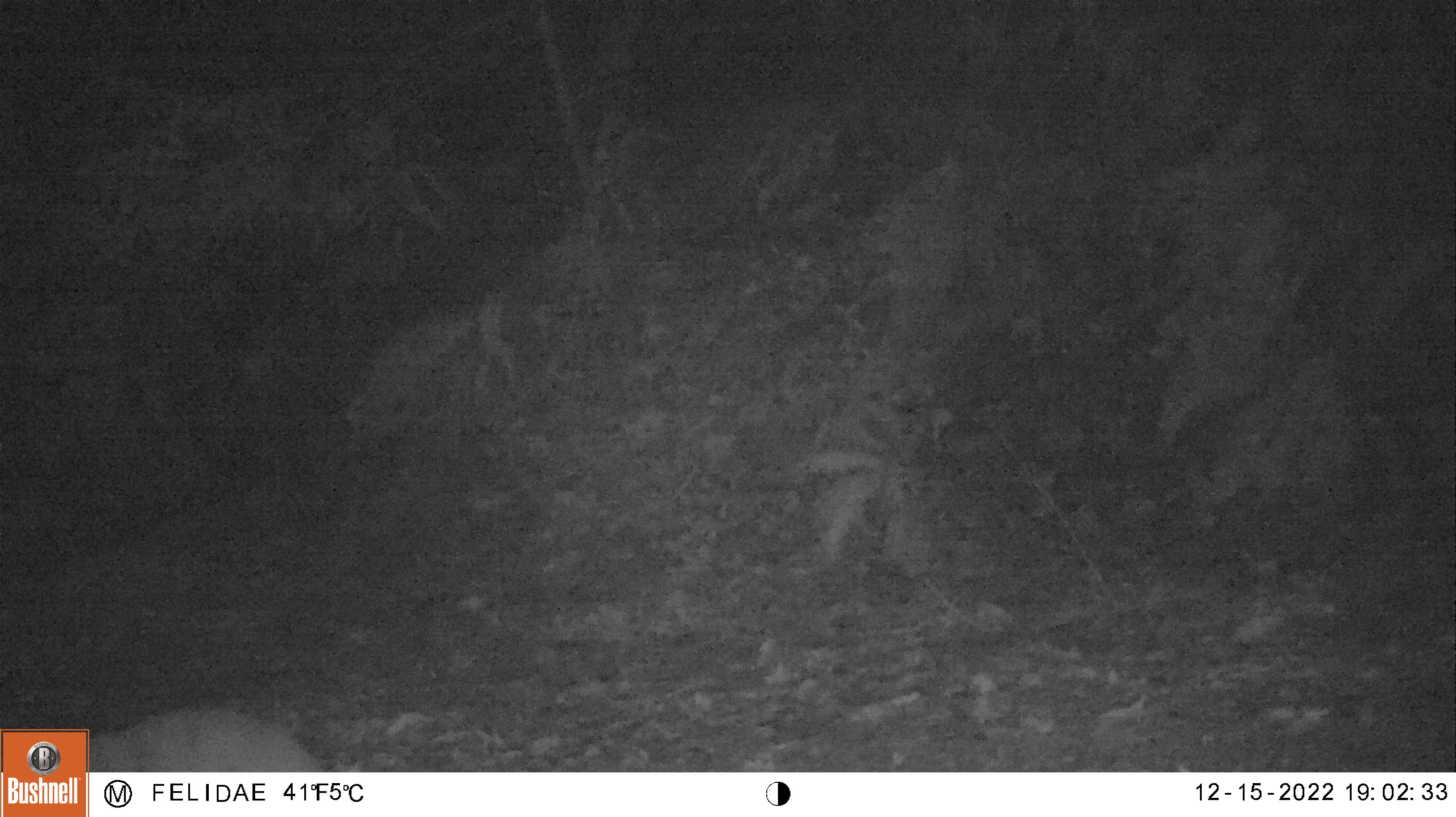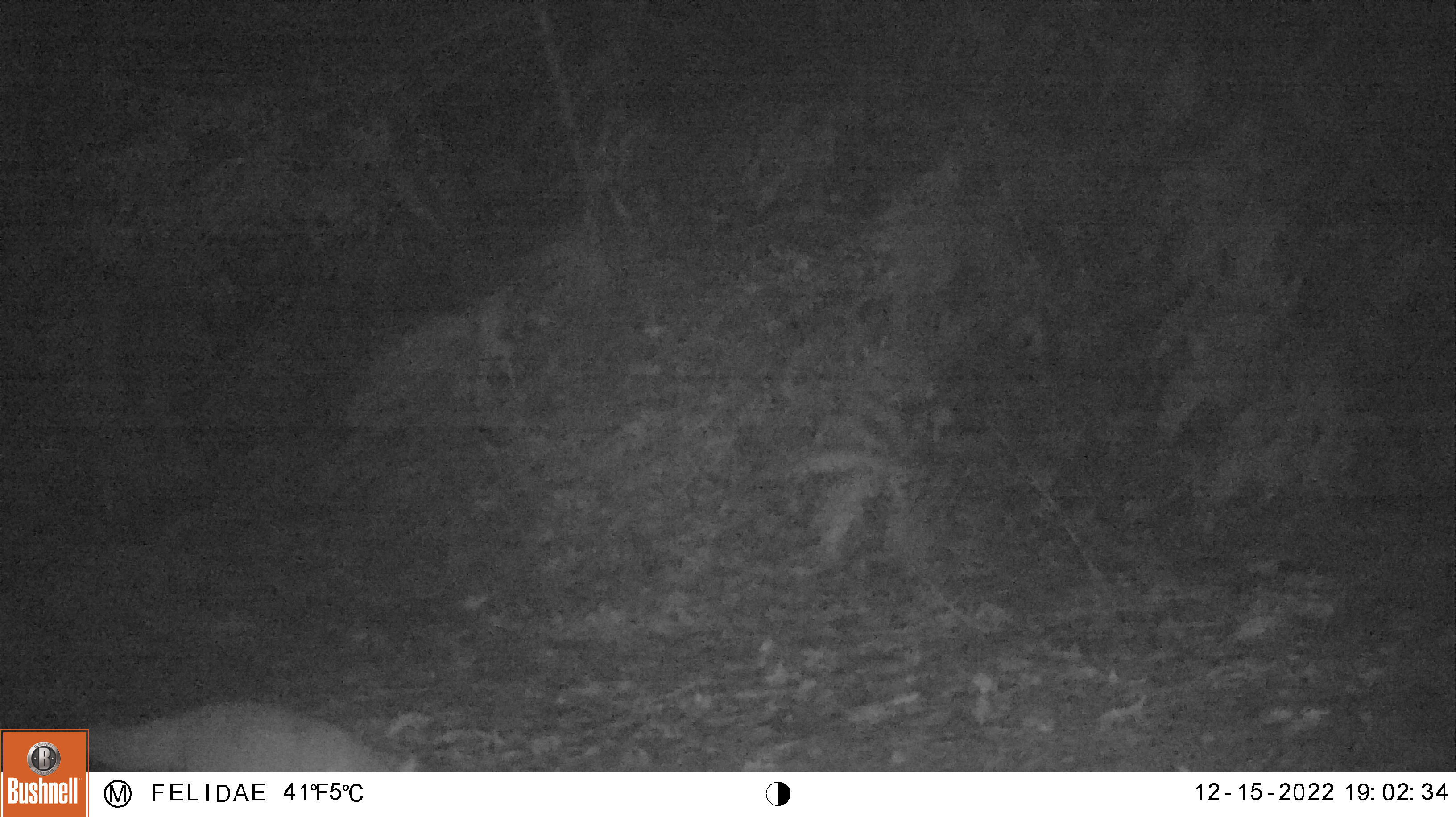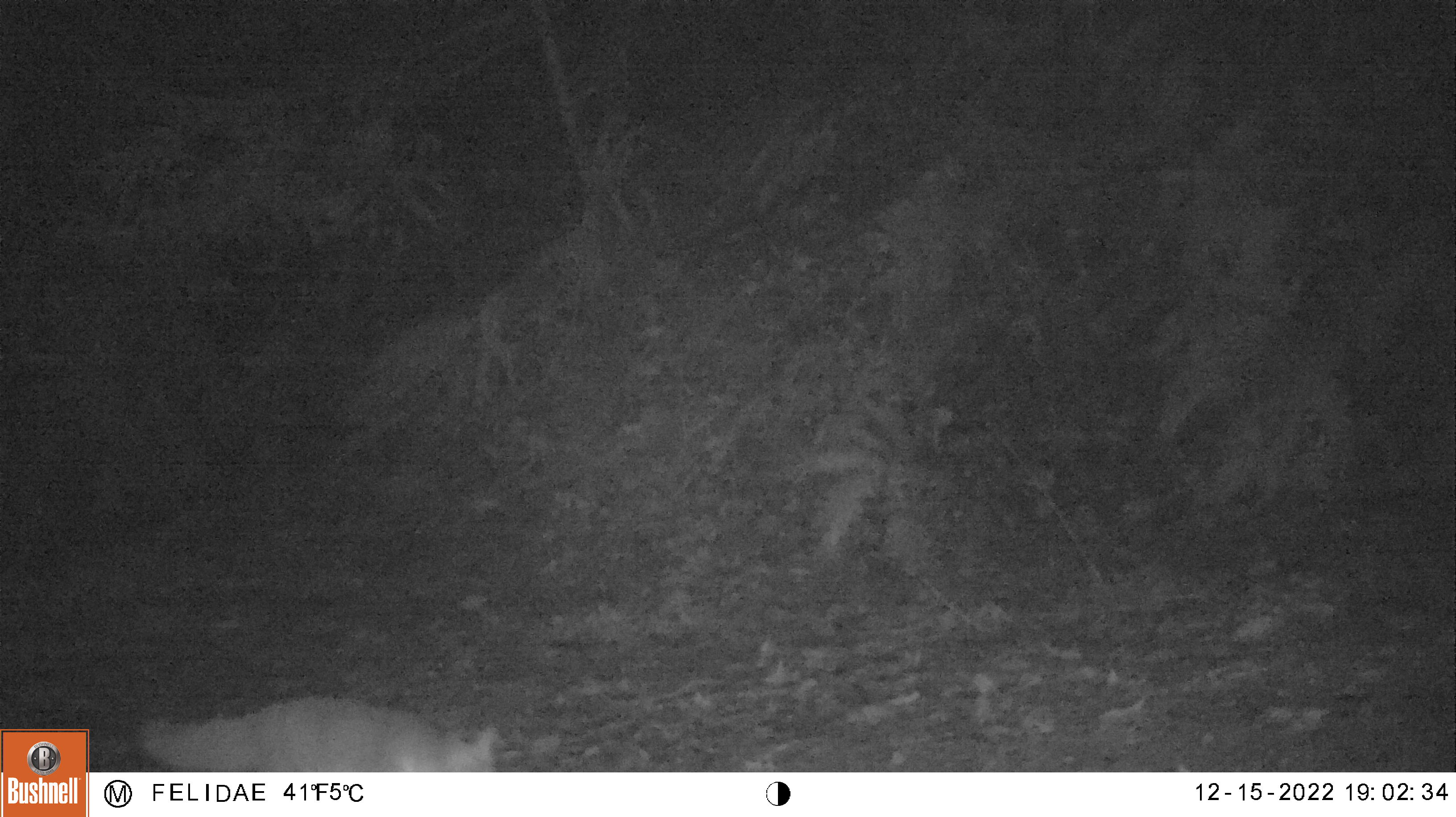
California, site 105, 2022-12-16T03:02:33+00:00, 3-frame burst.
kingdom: Animalia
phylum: Chordata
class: Mammalia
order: Carnivora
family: Canidae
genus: Urocyon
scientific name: Urocyon cinereoargenteus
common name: gray fox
Gray fox (Urocyon cinereoargenteus).